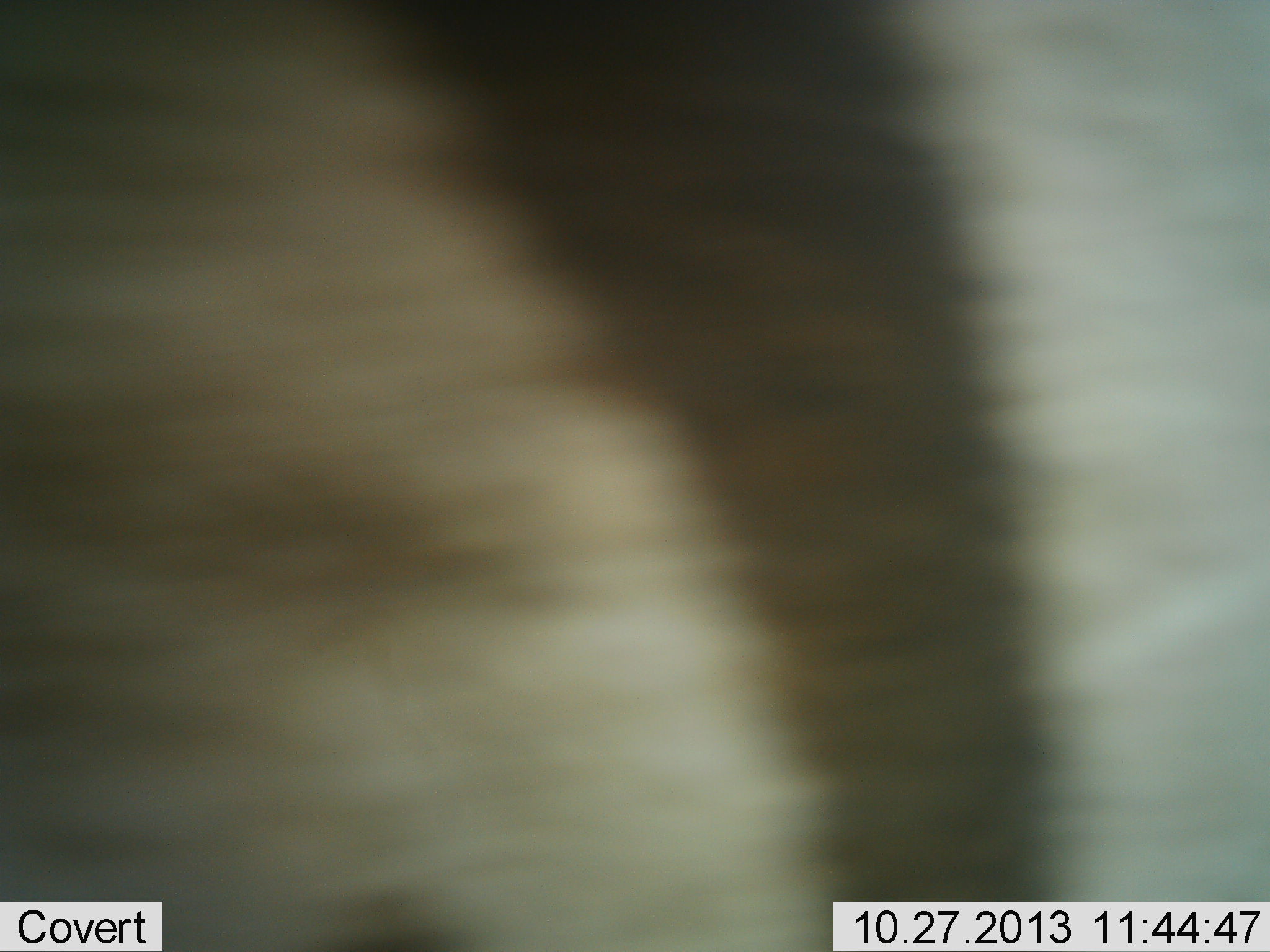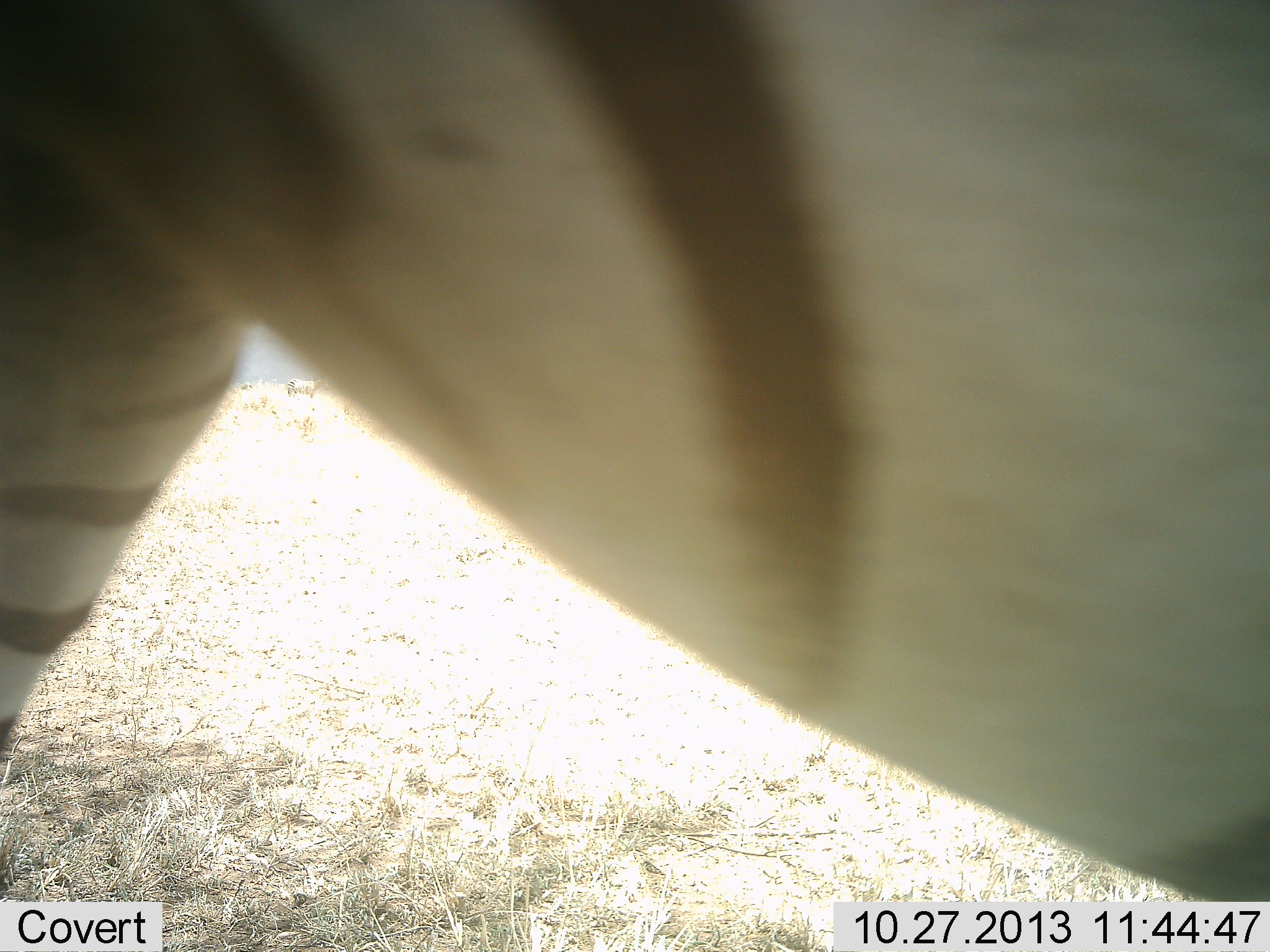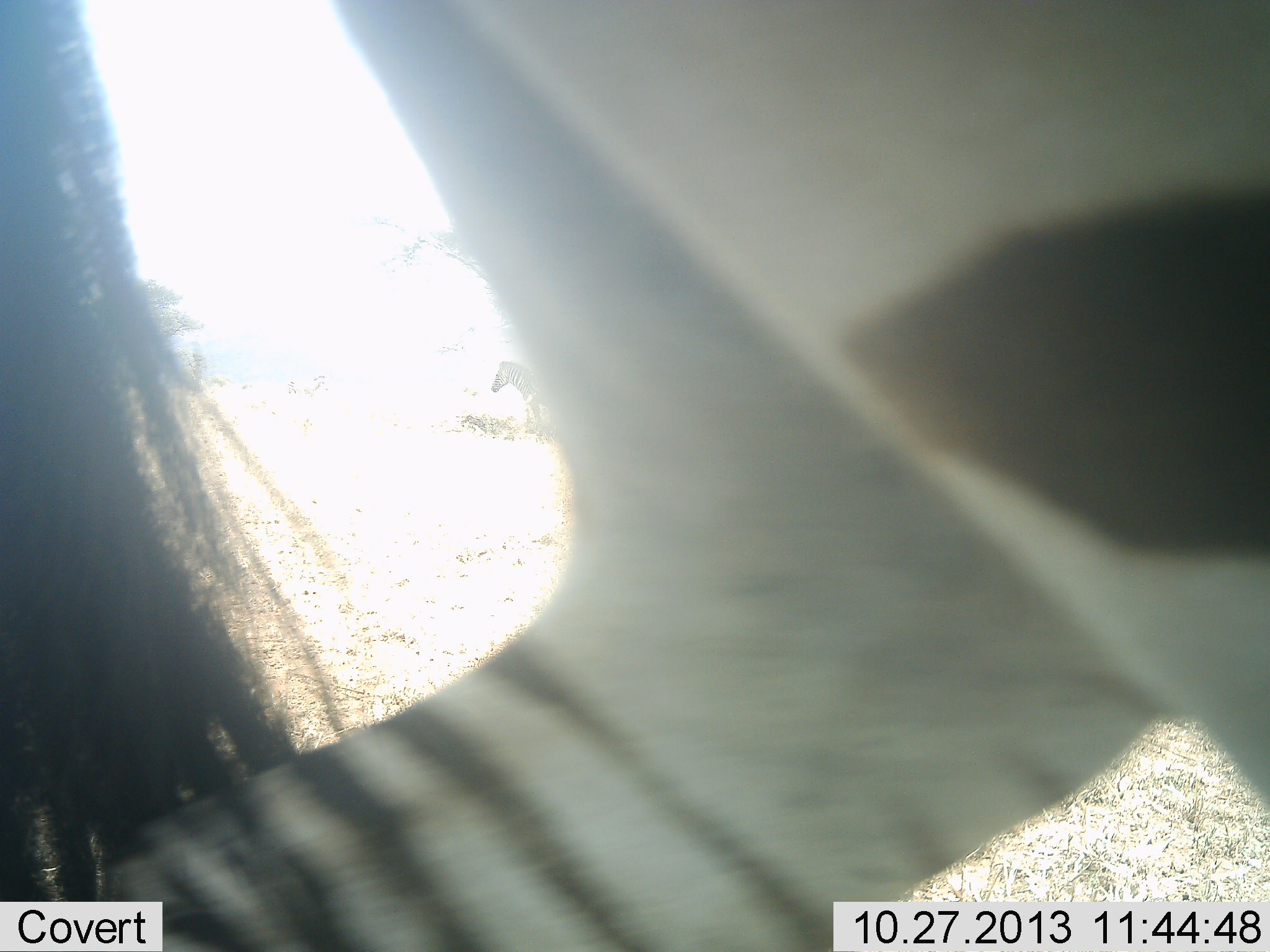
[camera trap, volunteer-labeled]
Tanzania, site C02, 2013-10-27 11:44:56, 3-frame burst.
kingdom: Animalia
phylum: Chordata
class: Mammalia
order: Perissodactyla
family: Equidae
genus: Equus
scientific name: Equus quagga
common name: plains zebra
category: zebra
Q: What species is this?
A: Zebra (plains zebra) (Equus quagga).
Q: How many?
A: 1.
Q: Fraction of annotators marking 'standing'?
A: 45%.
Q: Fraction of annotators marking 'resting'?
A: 0%.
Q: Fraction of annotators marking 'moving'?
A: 73%.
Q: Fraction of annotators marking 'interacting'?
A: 0%.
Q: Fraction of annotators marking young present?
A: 0%.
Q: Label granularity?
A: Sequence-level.